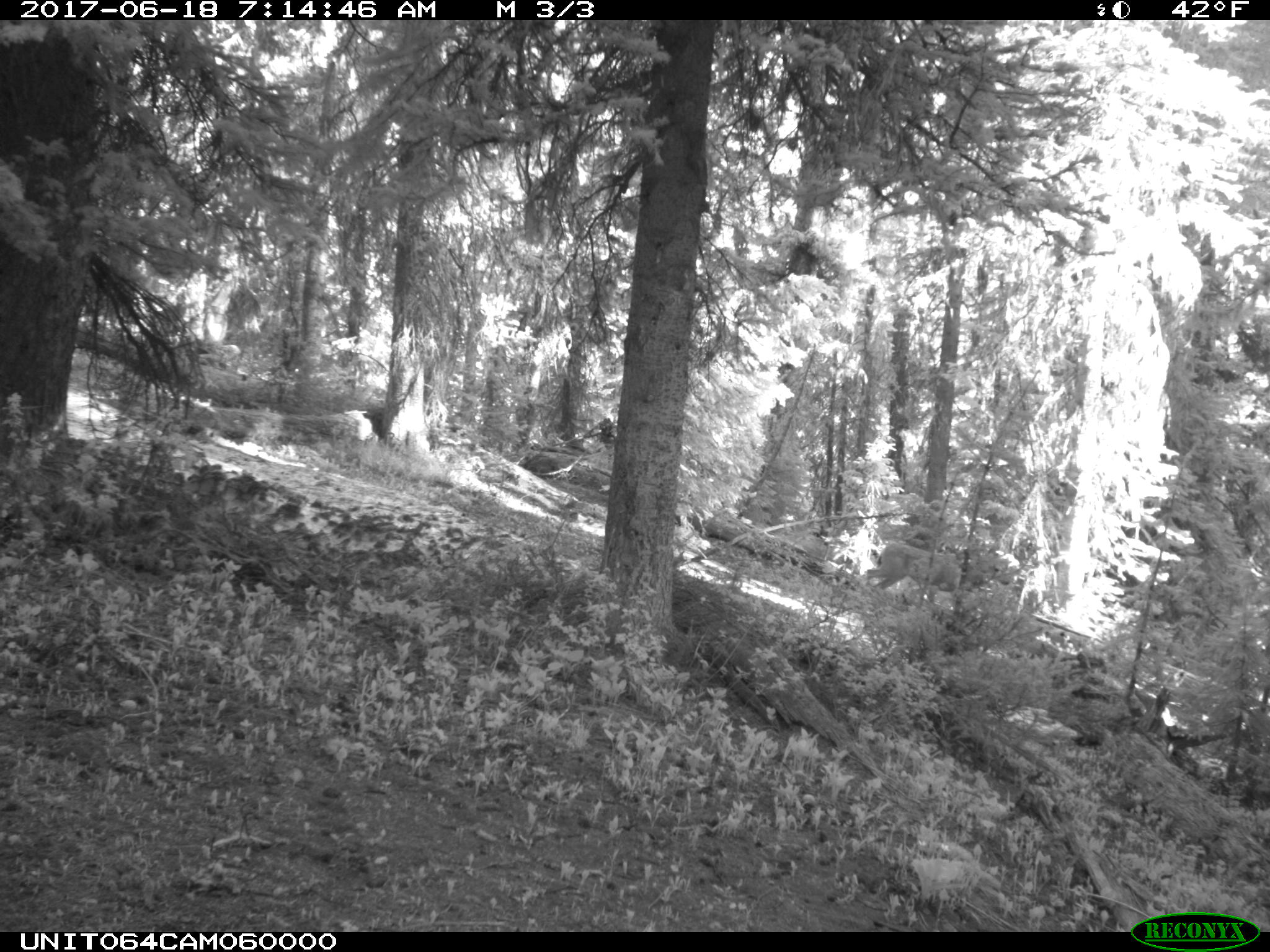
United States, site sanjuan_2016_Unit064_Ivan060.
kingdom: Animalia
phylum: Chordata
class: Mammalia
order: Artiodactyla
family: Cervidae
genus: Odocoileus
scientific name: Odocoileus hemionus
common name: mule deer